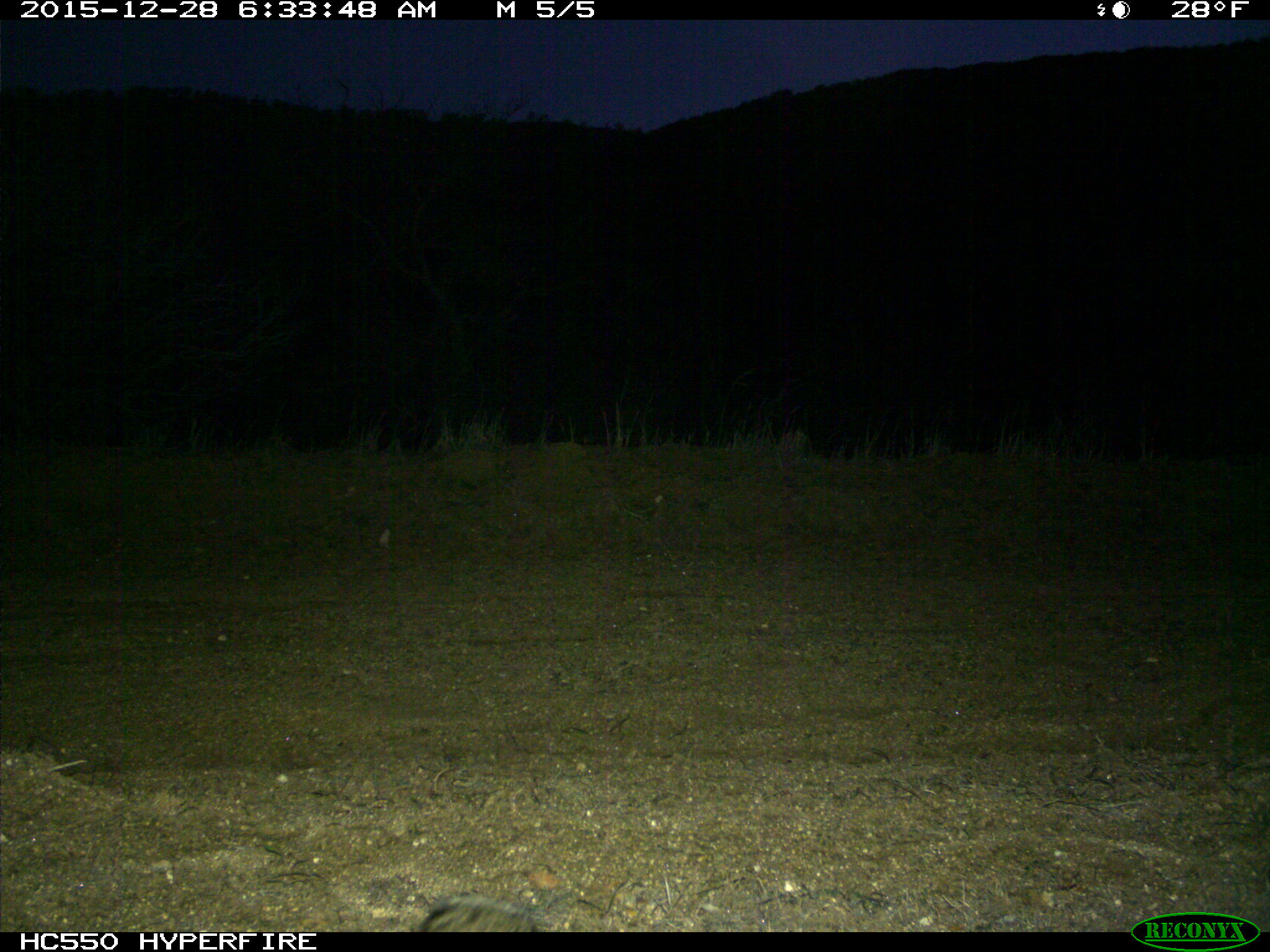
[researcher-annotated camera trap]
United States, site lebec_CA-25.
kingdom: Animalia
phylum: Chordata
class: Mammalia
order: Lagomorpha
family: Leporidae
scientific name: Leporidae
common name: rabbits and hares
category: unidentified rabbit